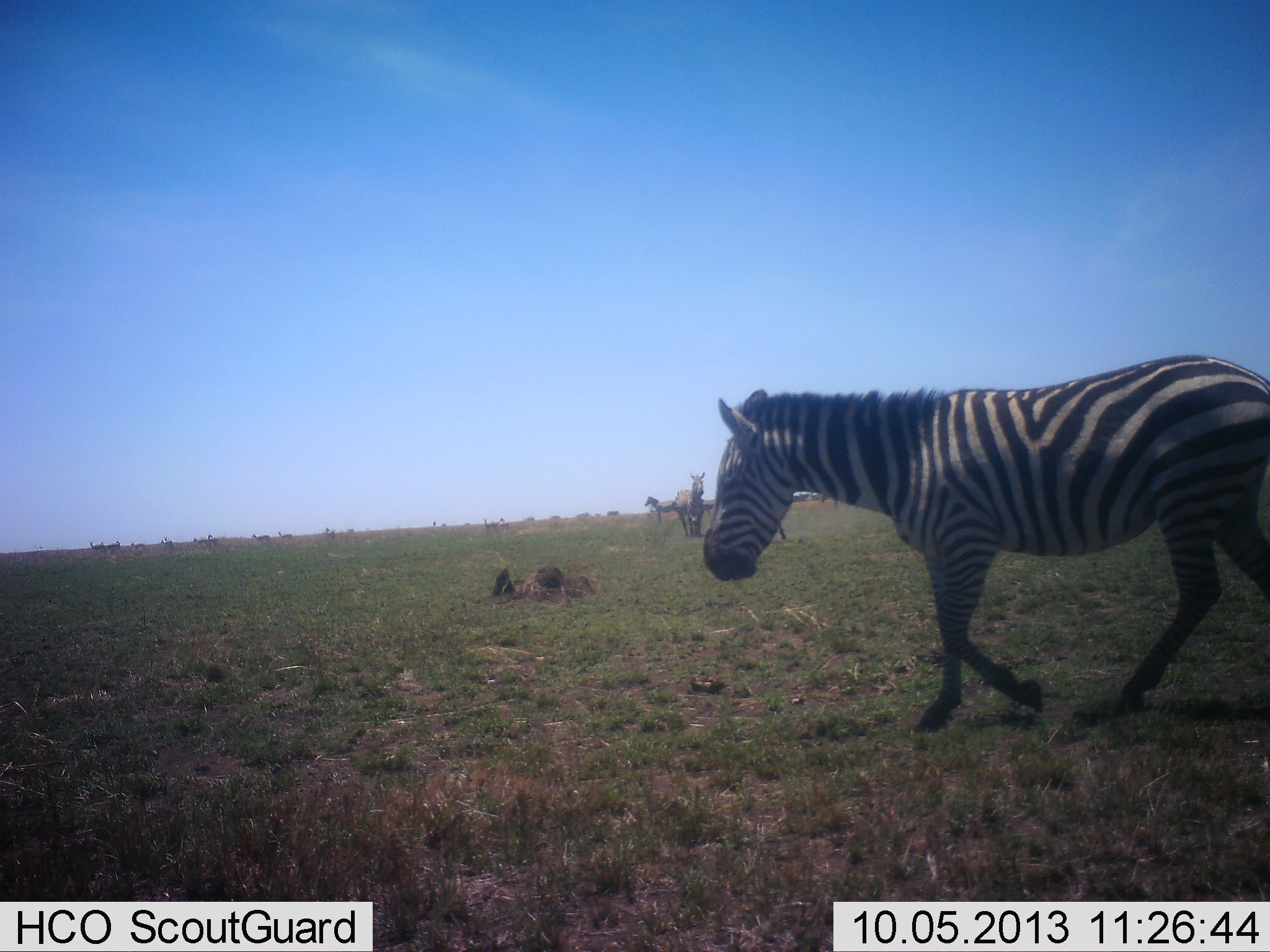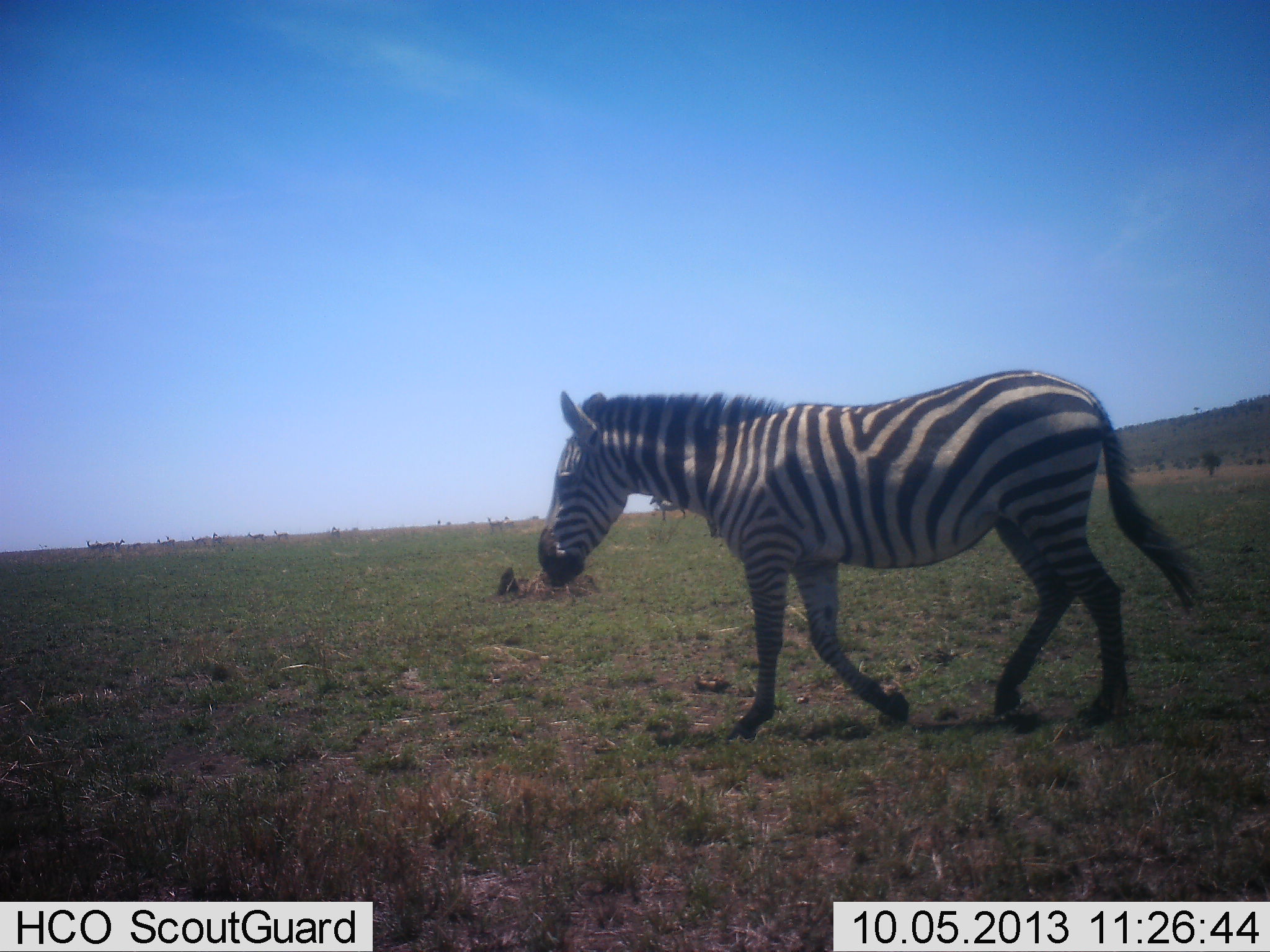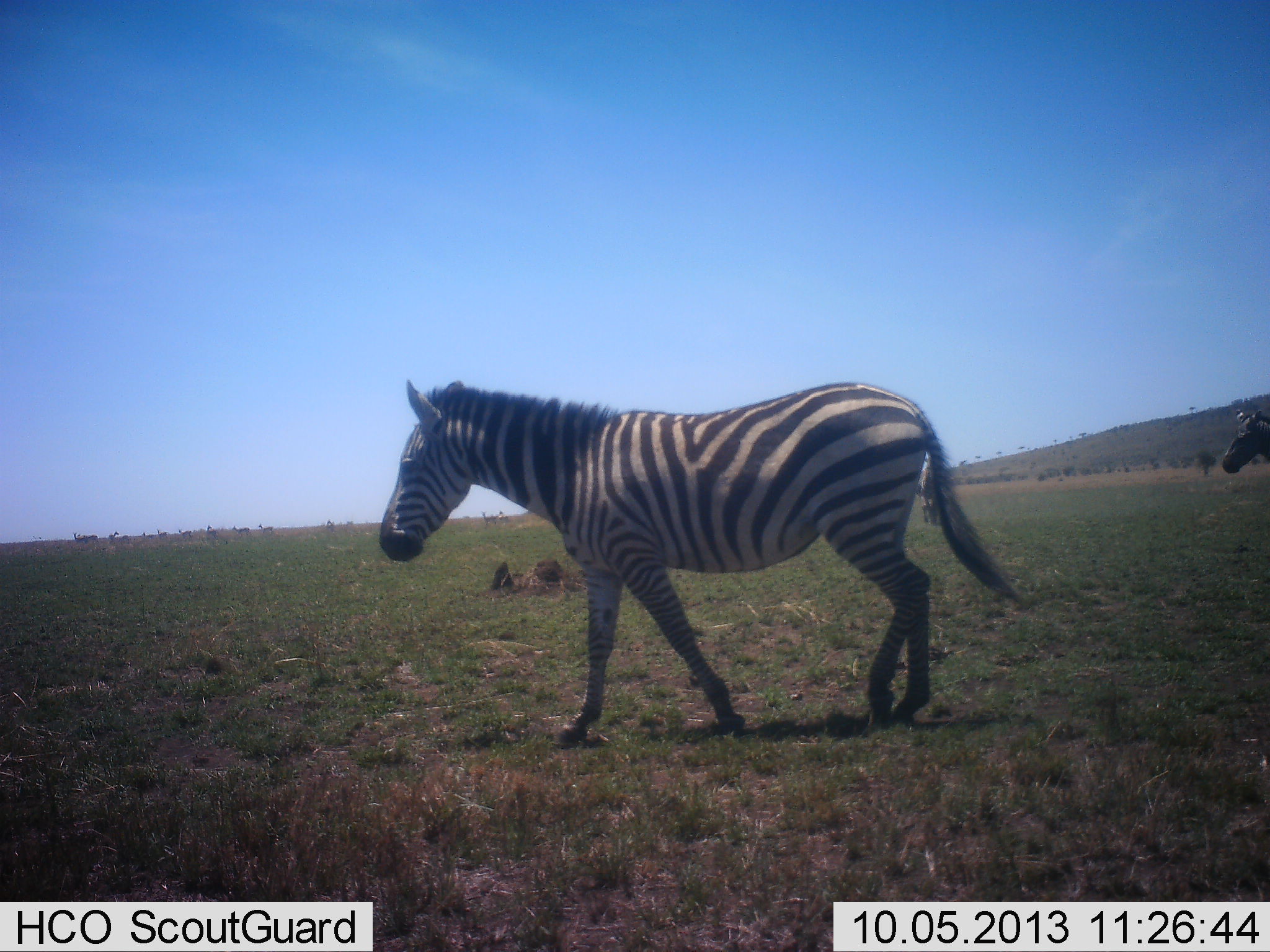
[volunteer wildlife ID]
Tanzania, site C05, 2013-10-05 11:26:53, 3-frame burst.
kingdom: Animalia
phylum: Chordata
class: Mammalia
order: Perissodactyla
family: Equidae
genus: Equus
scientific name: Equus quagga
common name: plains zebra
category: zebra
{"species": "zebra (plains zebra) (Equus quagga)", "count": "2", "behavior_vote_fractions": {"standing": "29%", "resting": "0%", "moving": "100%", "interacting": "0%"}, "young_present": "0%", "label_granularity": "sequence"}